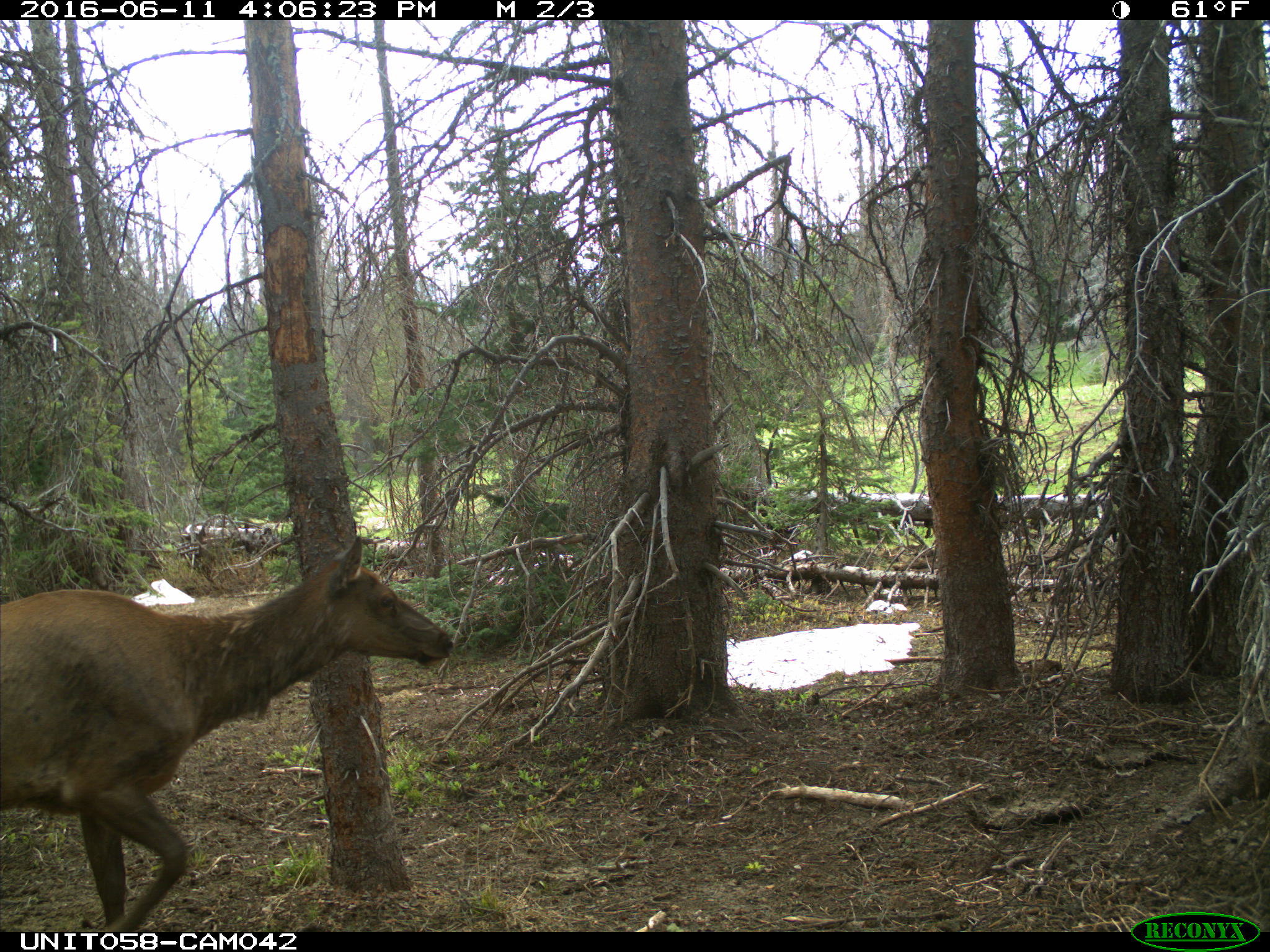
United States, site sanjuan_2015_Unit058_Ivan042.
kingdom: Animalia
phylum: Chordata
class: Mammalia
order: Artiodactyla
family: Cervidae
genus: Cervus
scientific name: Cervus elaphus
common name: red deer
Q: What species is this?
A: Cervus elaphus (red deer).